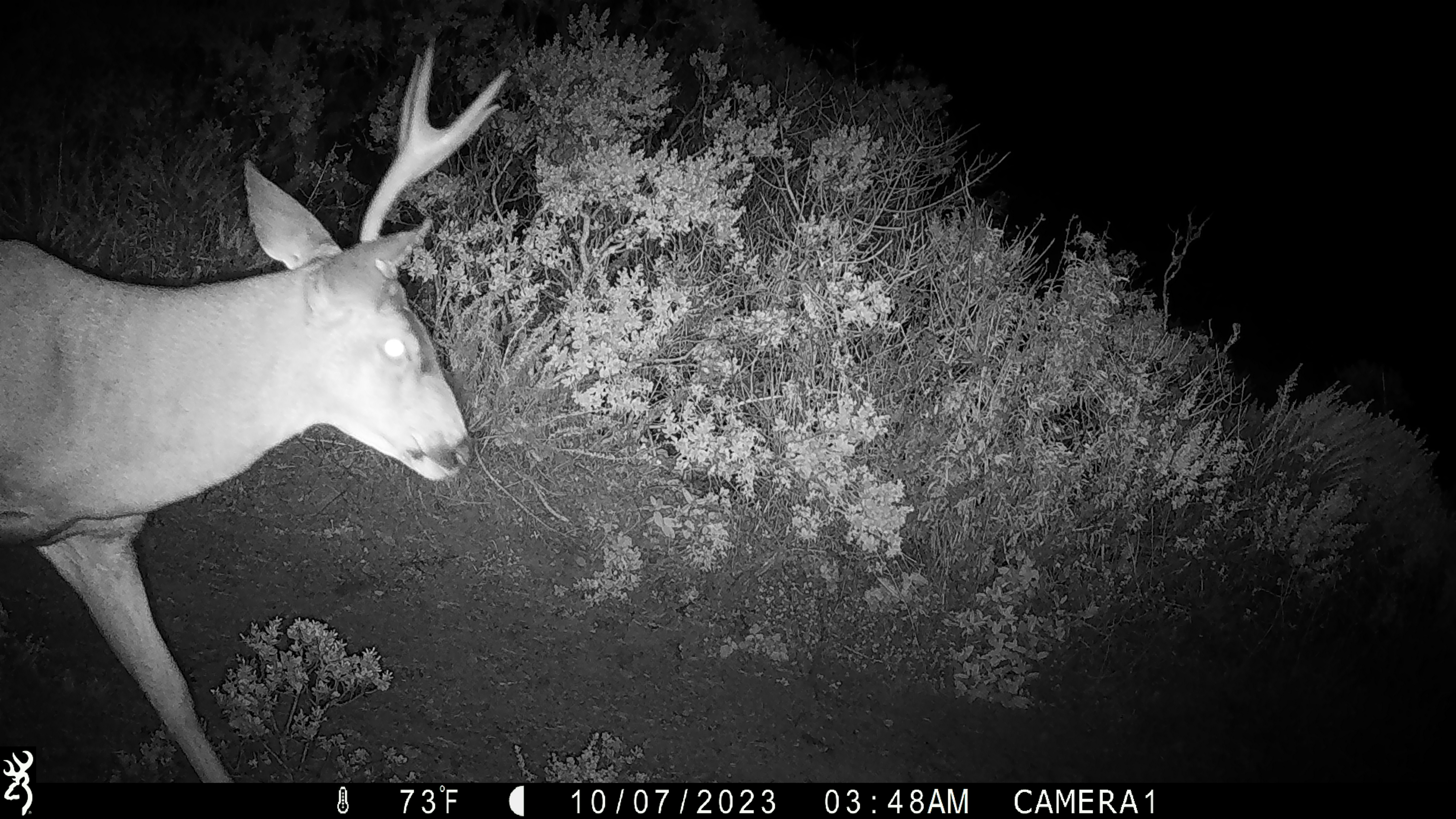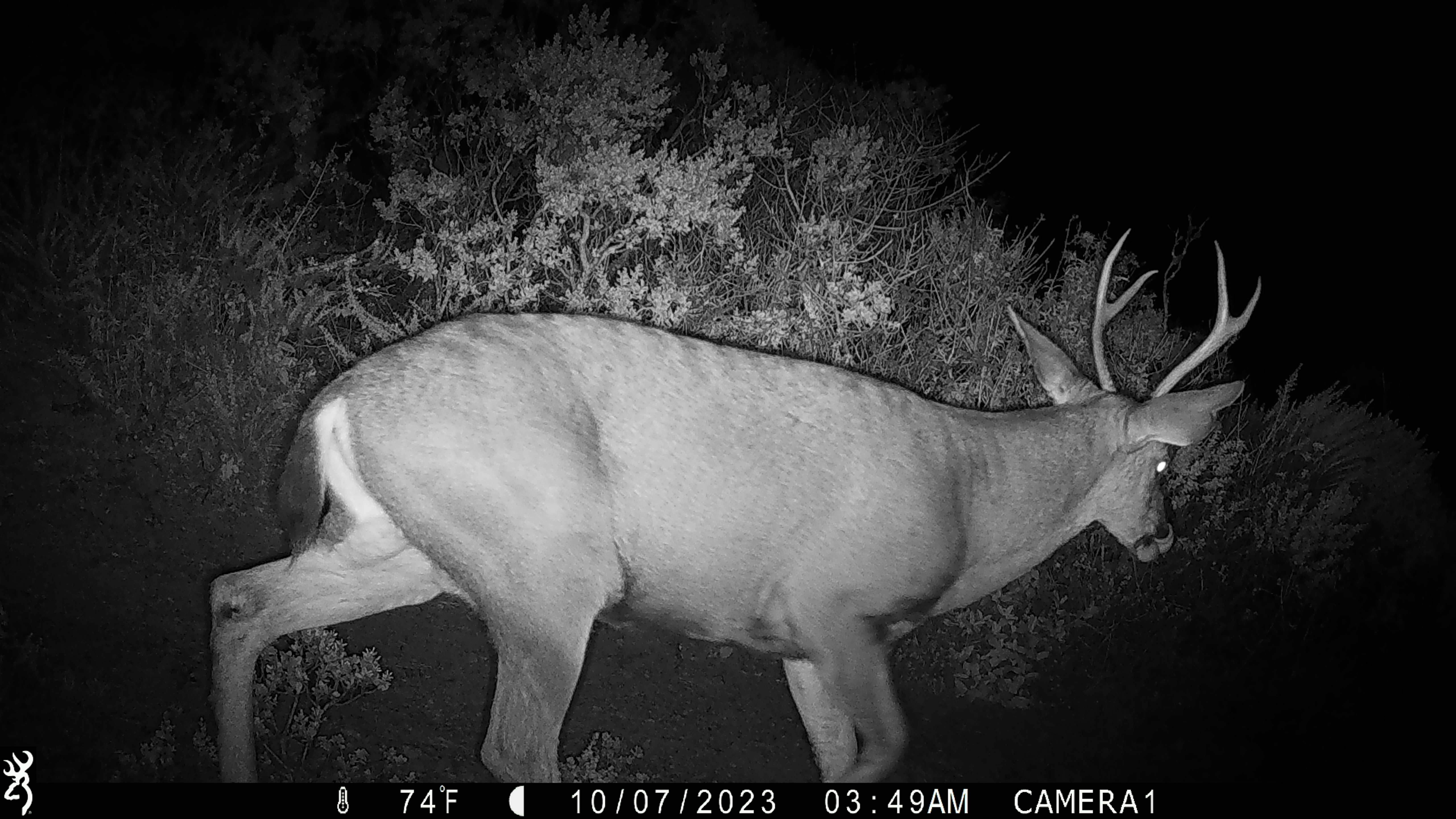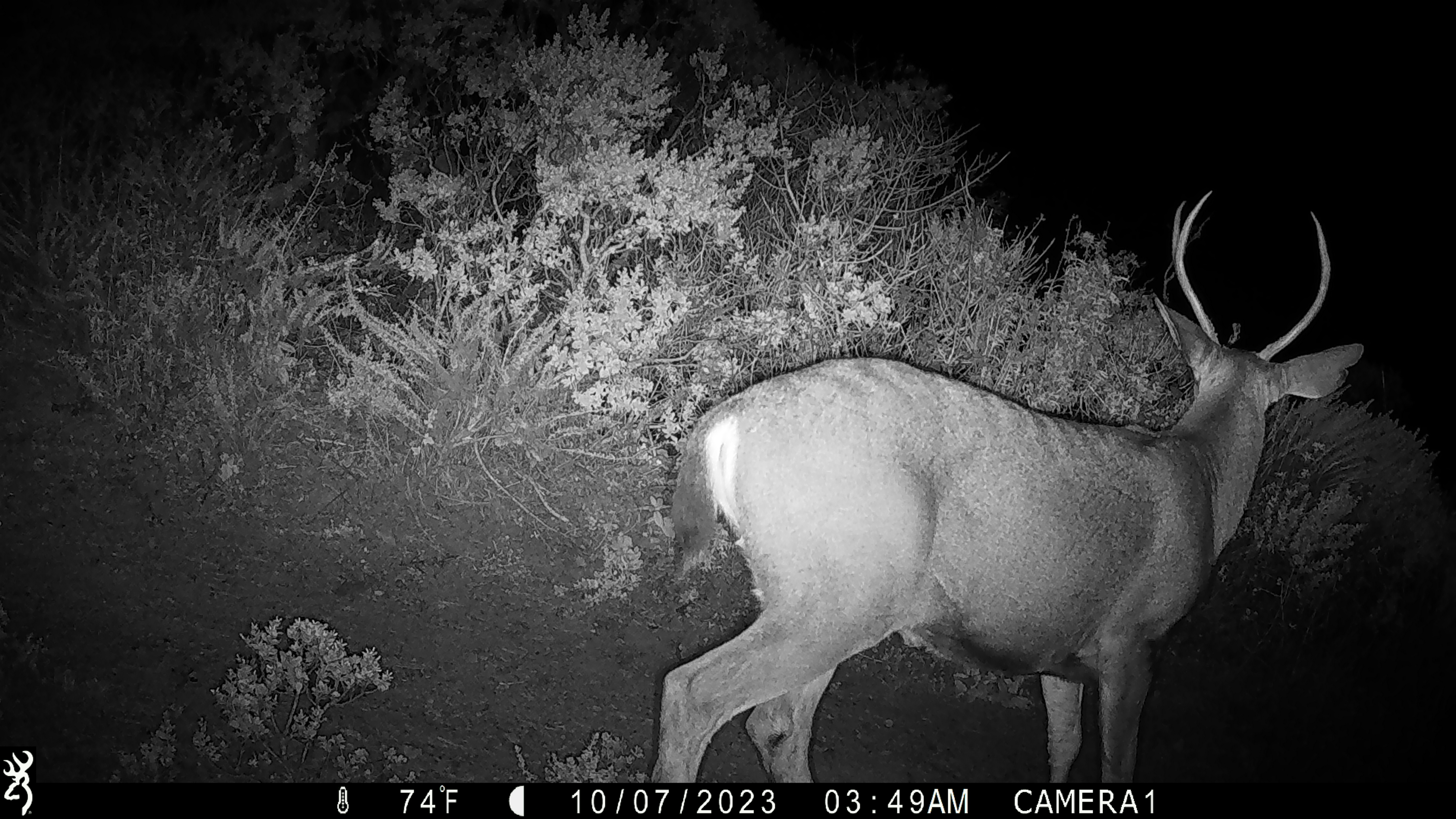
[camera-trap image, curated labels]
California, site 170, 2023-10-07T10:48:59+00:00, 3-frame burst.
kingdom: Animalia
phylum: Chordata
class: Mammalia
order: Artiodactyla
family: Cervidae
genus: Odocoileus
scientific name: Odocoileus hemionus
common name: mule deer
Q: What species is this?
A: Mule deer (Odocoileus hemionus).